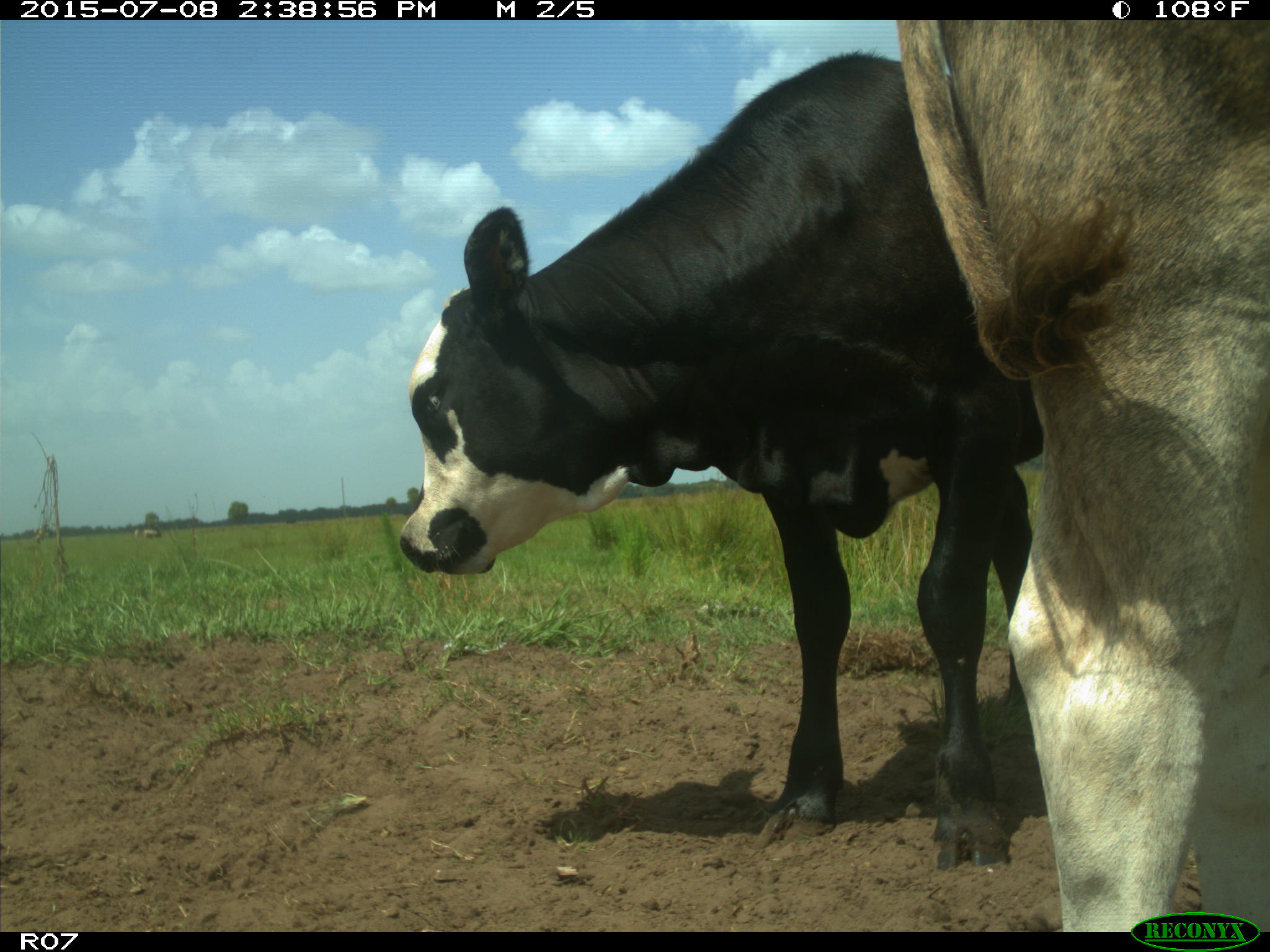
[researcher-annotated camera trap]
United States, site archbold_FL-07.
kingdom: Animalia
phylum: Chordata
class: Mammalia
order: Artiodactyla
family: Bovidae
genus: Bos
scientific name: Bos taurus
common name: domestic cow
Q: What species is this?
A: Bos taurus (domestic cow).